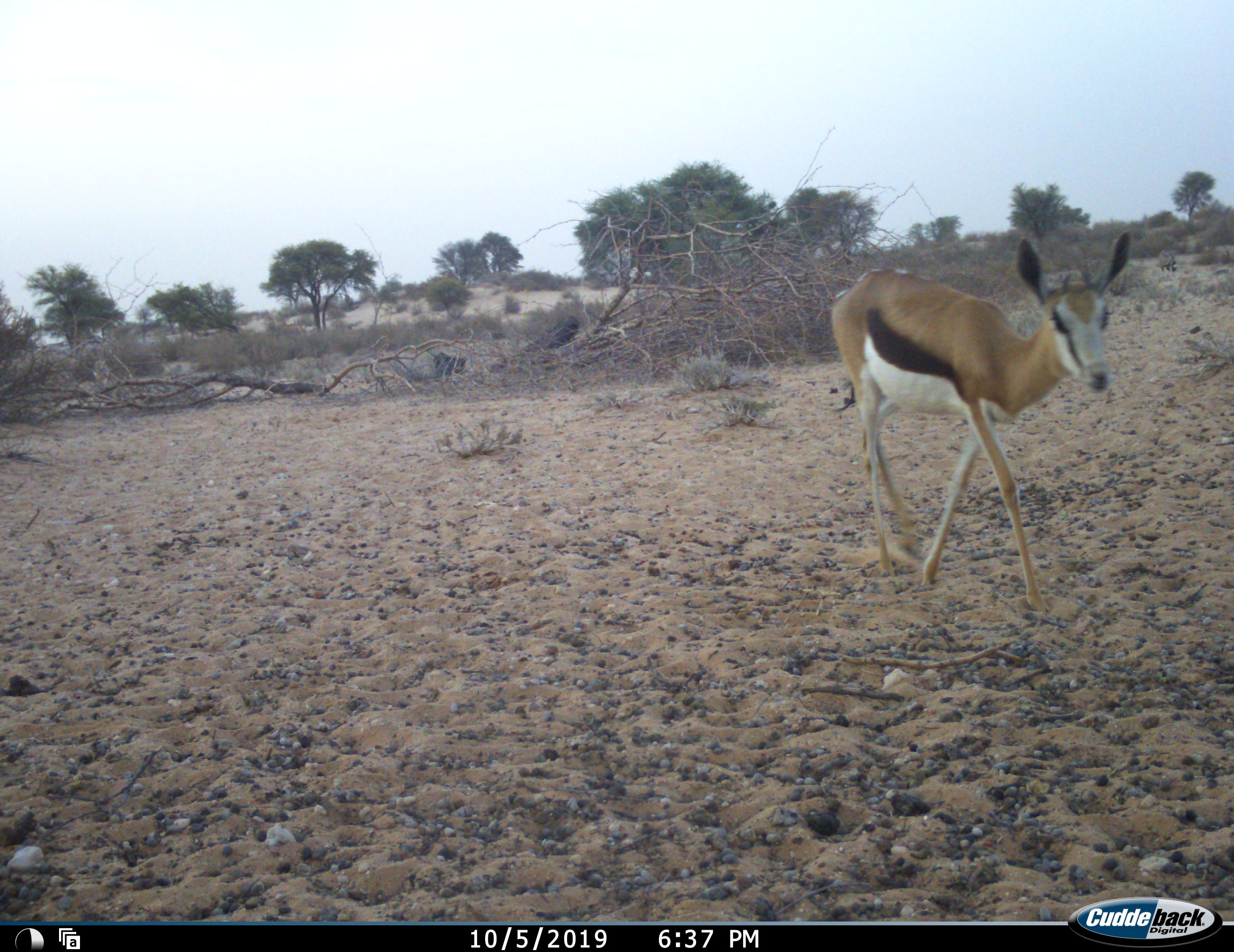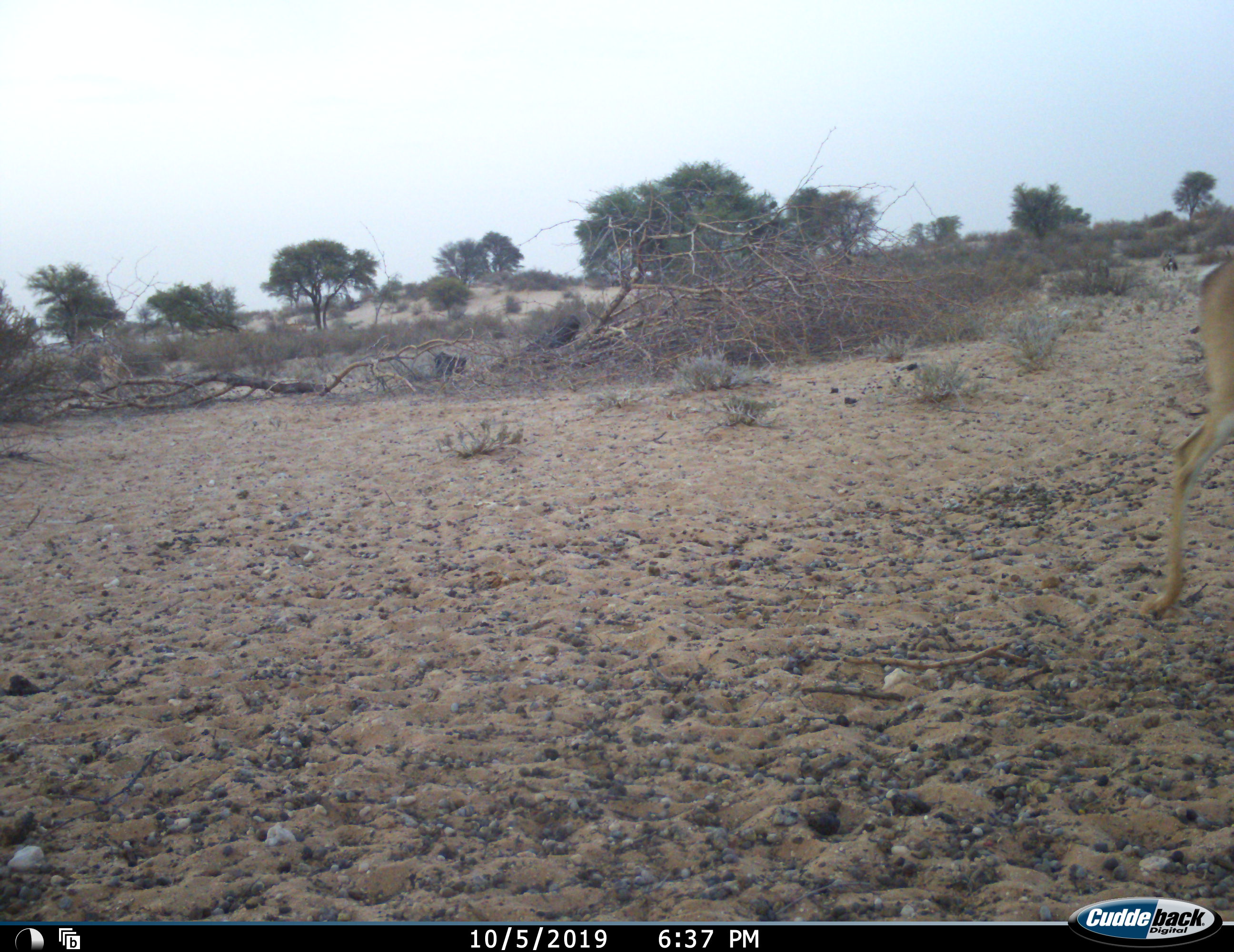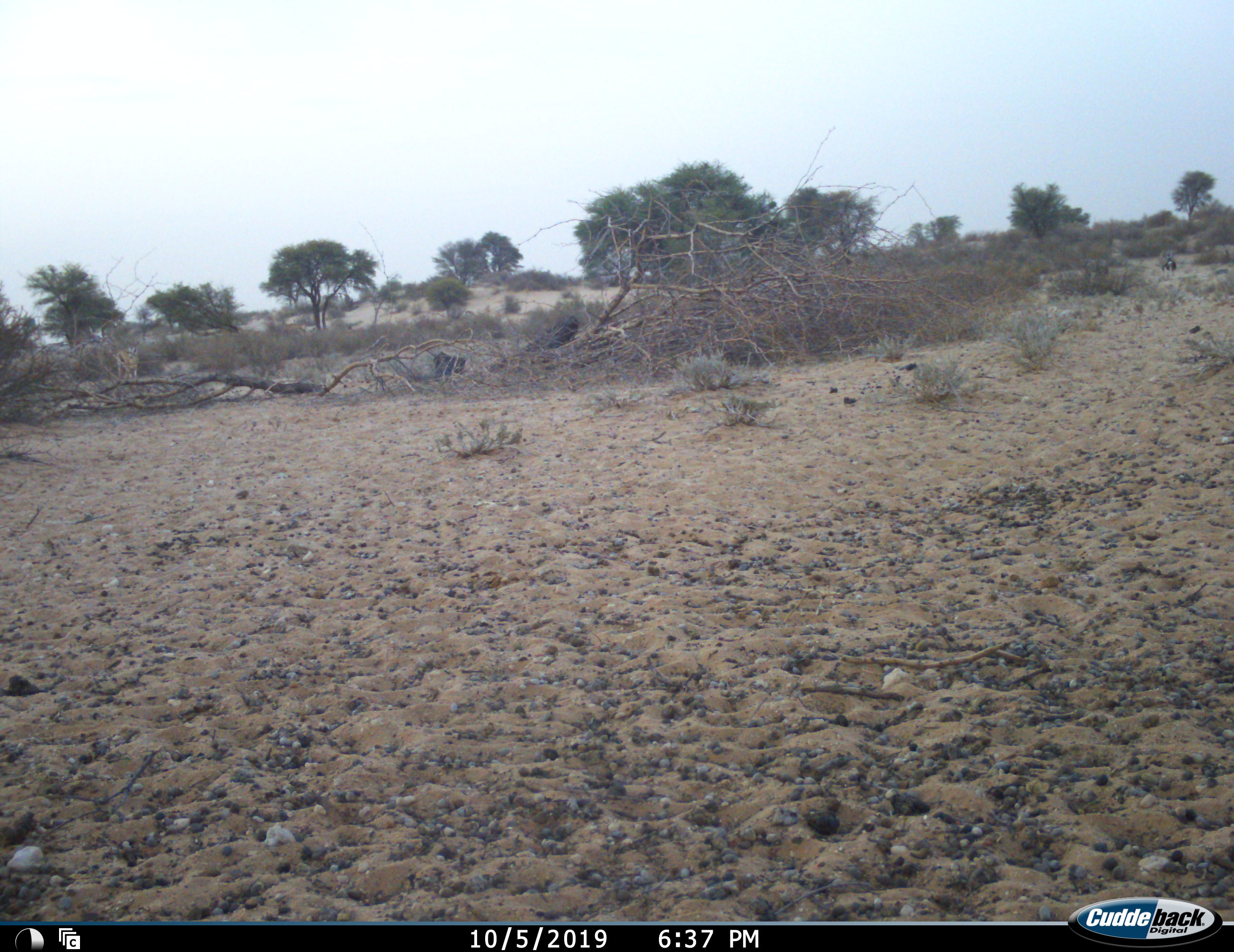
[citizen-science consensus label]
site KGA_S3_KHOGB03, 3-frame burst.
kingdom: Animalia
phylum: Chordata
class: Mammalia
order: Artiodactyla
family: Bovidae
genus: Antidorcas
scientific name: Antidorcas marsupialis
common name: springbok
Springbok (Antidorcas marsupialis), count 2. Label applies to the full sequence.